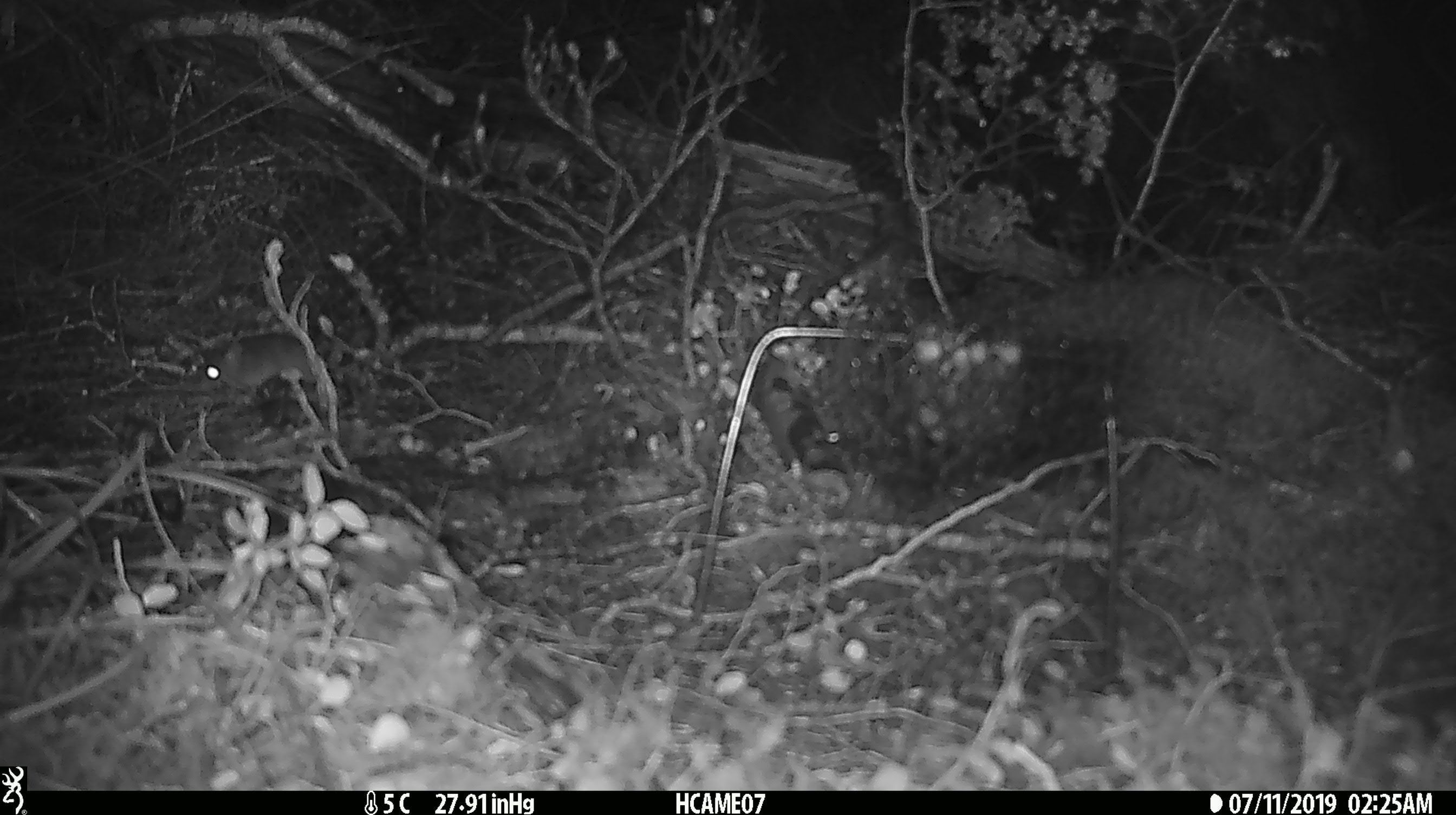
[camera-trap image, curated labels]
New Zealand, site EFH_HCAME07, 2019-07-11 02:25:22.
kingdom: Animalia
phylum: Chordata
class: Mammalia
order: Rodentia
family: Muridae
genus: Mus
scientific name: Mus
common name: mouse